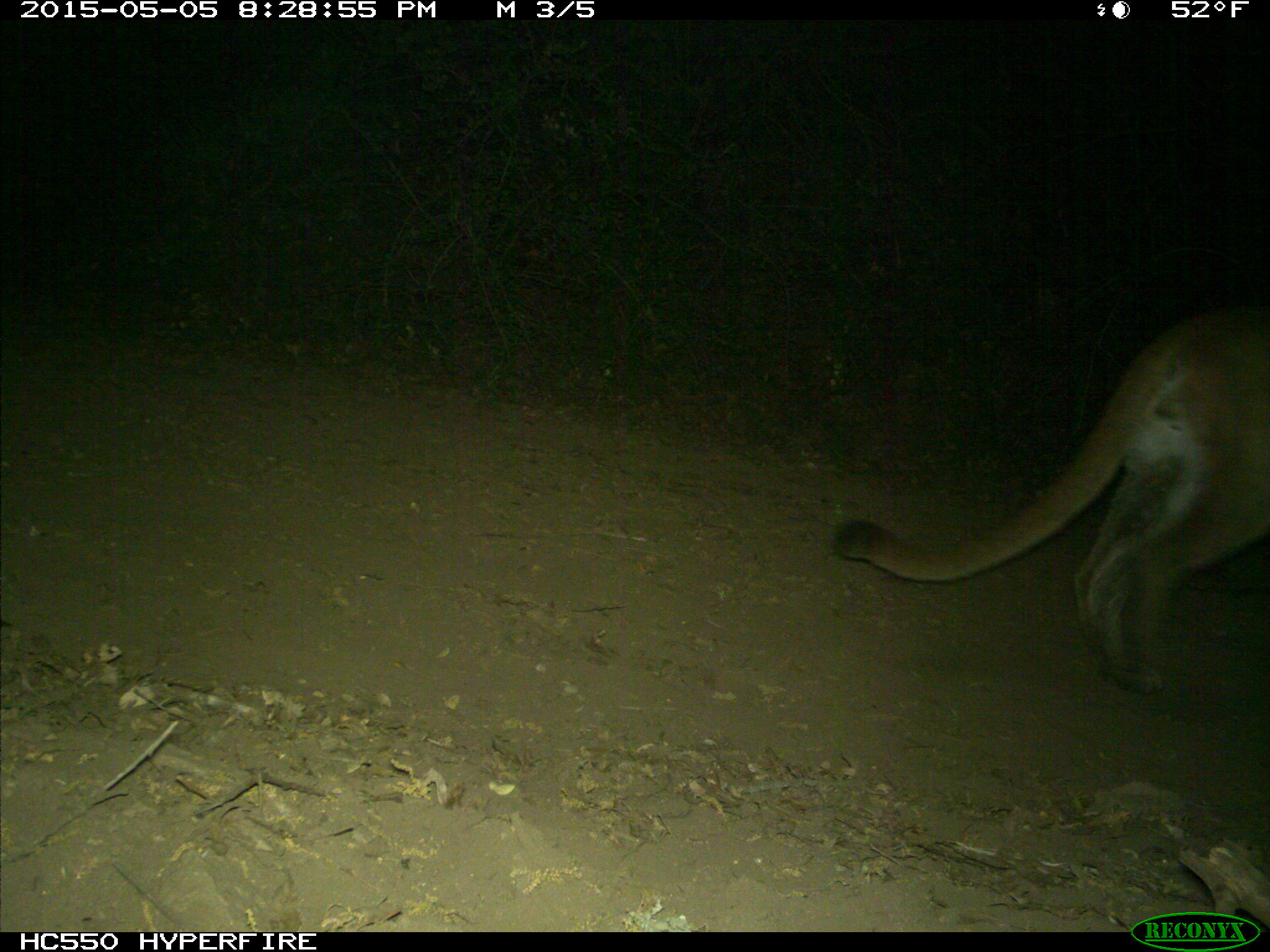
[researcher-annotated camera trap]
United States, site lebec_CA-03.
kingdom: Animalia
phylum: Chordata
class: Mammalia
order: Carnivora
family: Felidae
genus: Puma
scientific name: Puma concolor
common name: mountain lion